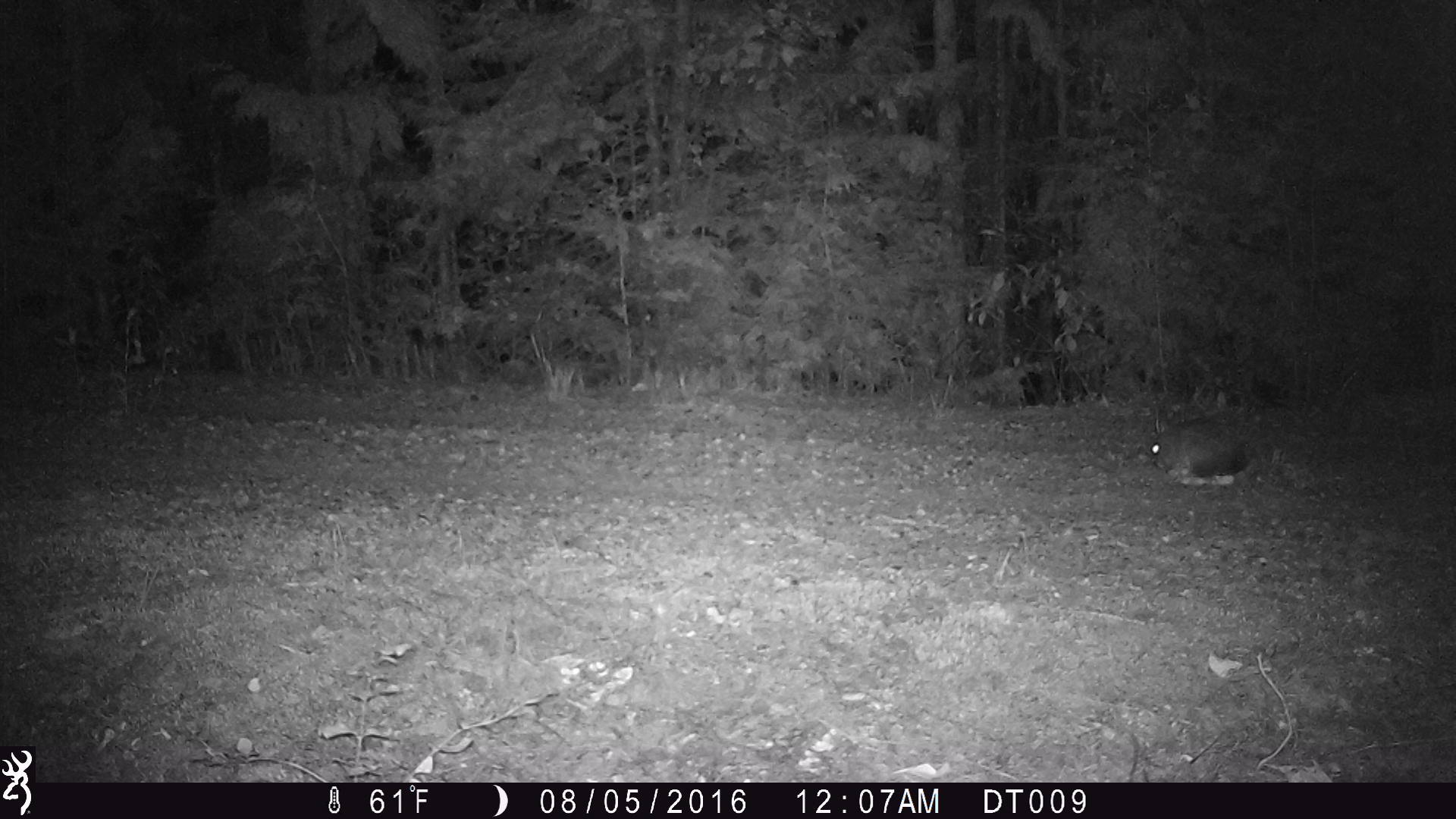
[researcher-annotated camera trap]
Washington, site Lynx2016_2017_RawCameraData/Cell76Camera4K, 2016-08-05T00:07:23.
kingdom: Animalia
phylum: Chordata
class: Mammalia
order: Lagomorpha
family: Leporidae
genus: Lepus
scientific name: Lepus americanus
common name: snowshoe hare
Lepus americanus (snowshoe hare). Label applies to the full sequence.